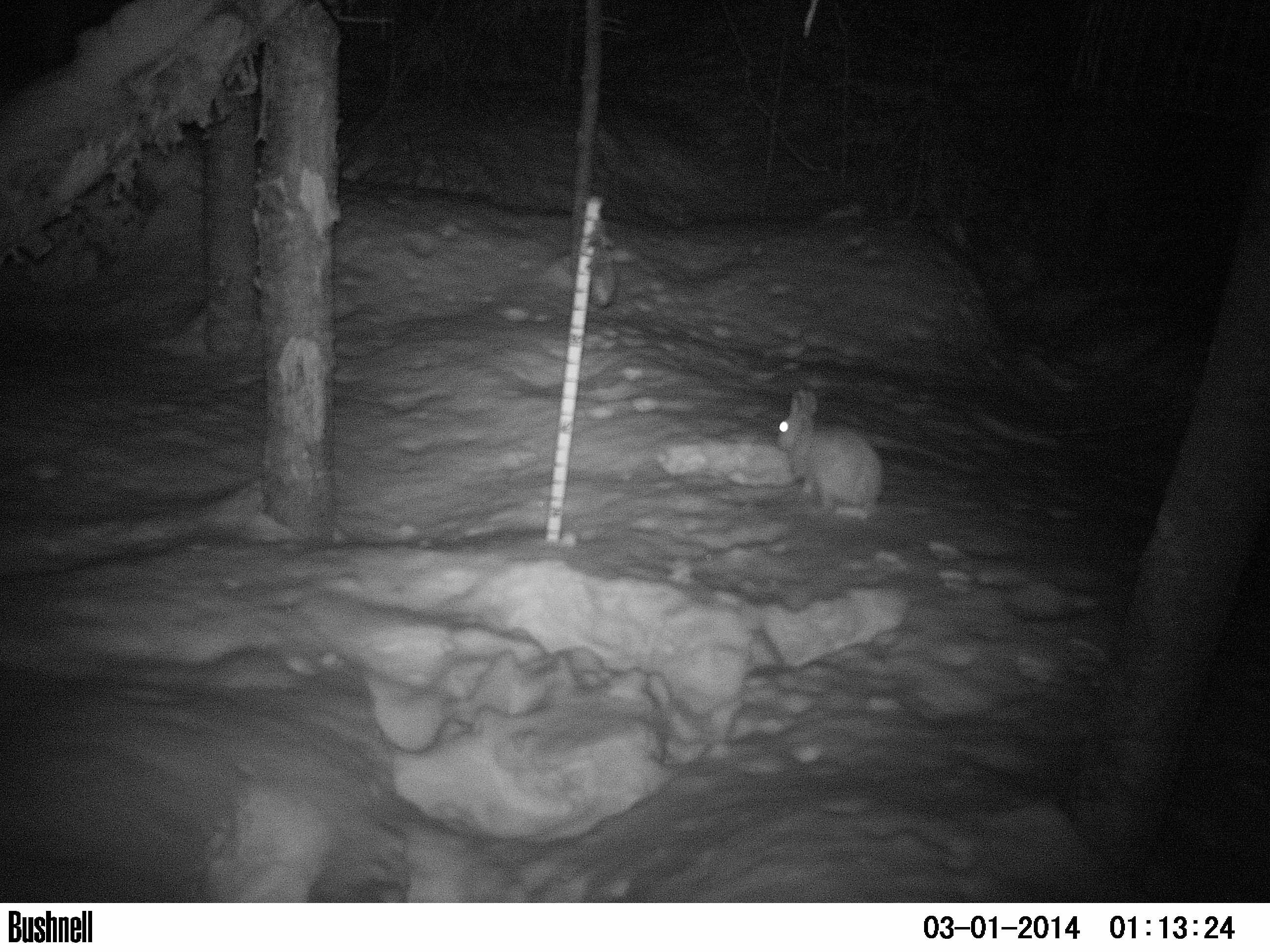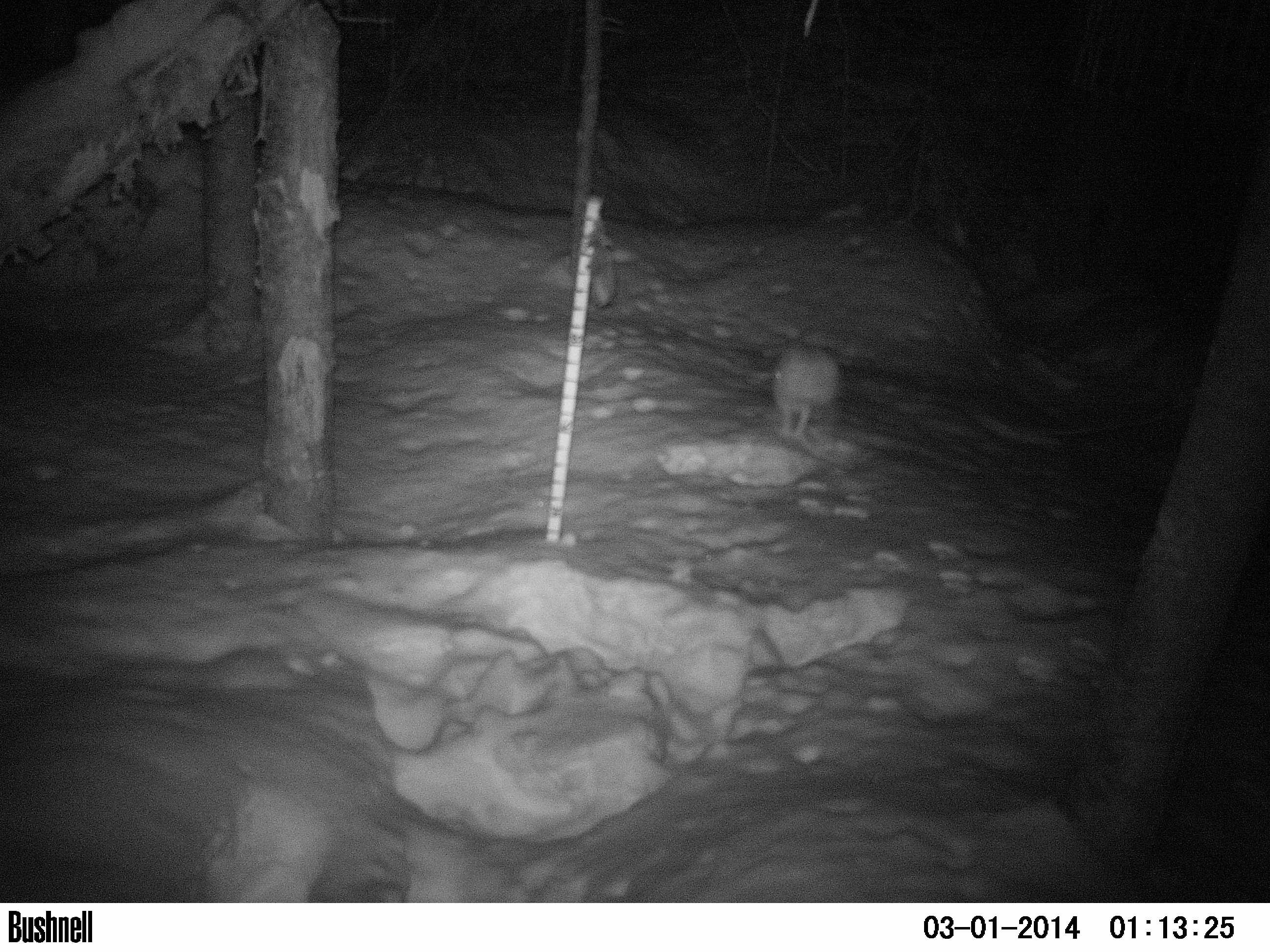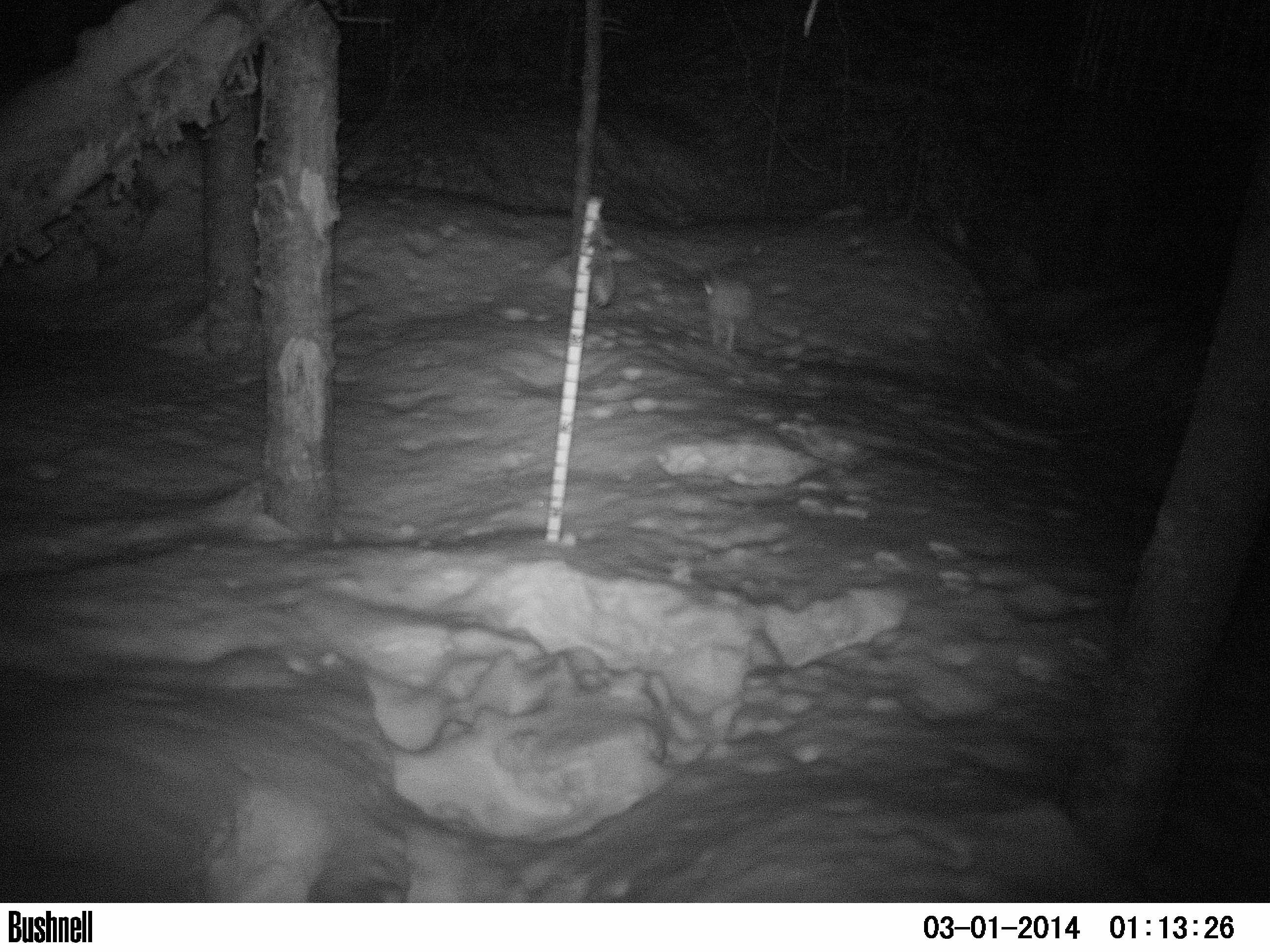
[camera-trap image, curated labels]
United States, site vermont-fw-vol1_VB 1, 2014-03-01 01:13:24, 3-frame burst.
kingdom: Animalia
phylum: Chordata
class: Mammalia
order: Lagomorpha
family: Leporidae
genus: Lepus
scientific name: Lepus americanus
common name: snowshoe hare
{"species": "snowshoe hare (Lepus americanus)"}